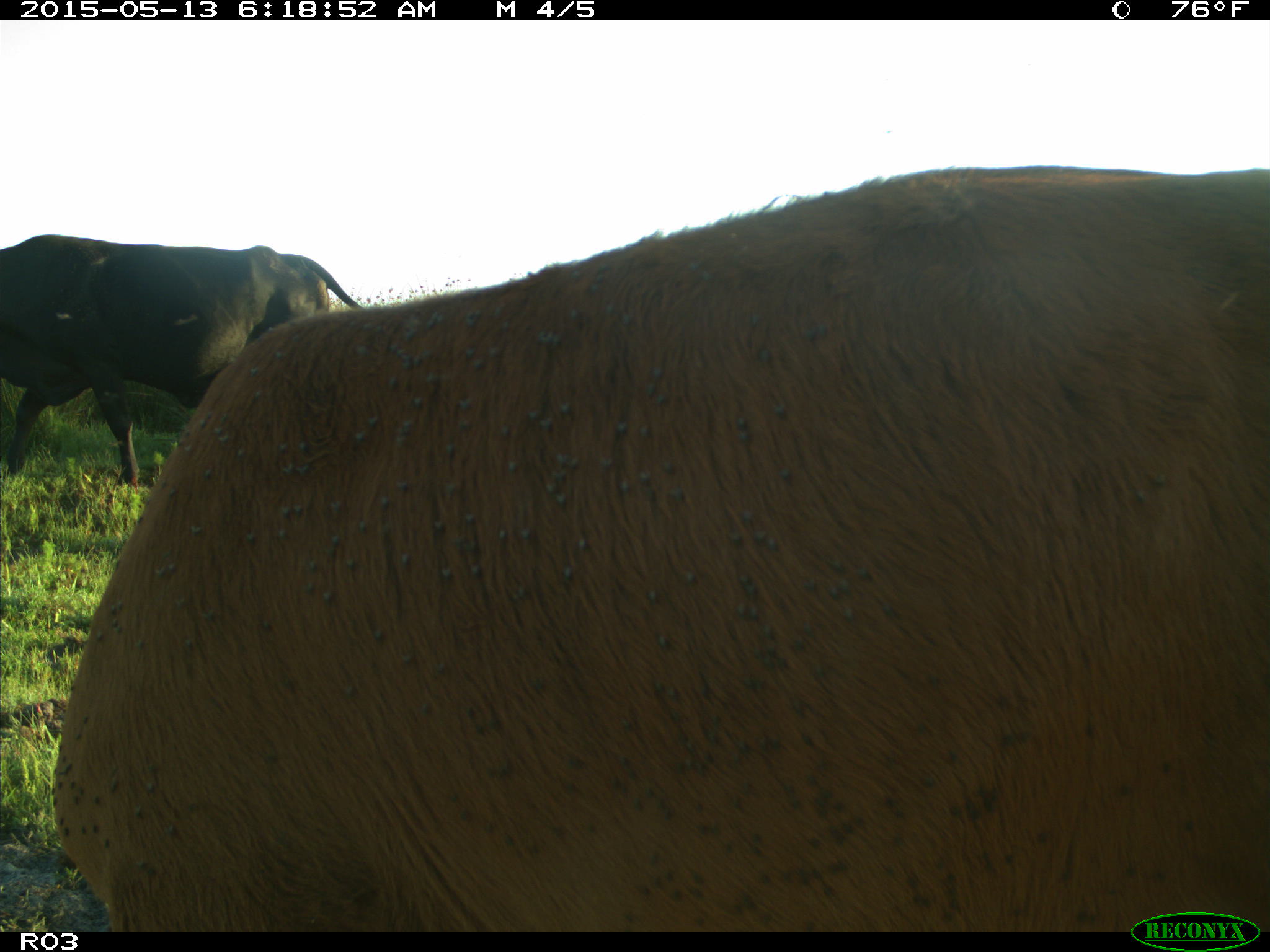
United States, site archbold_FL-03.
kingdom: Animalia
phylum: Chordata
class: Mammalia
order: Artiodactyla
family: Bovidae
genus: Bos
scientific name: Bos taurus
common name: domestic cow